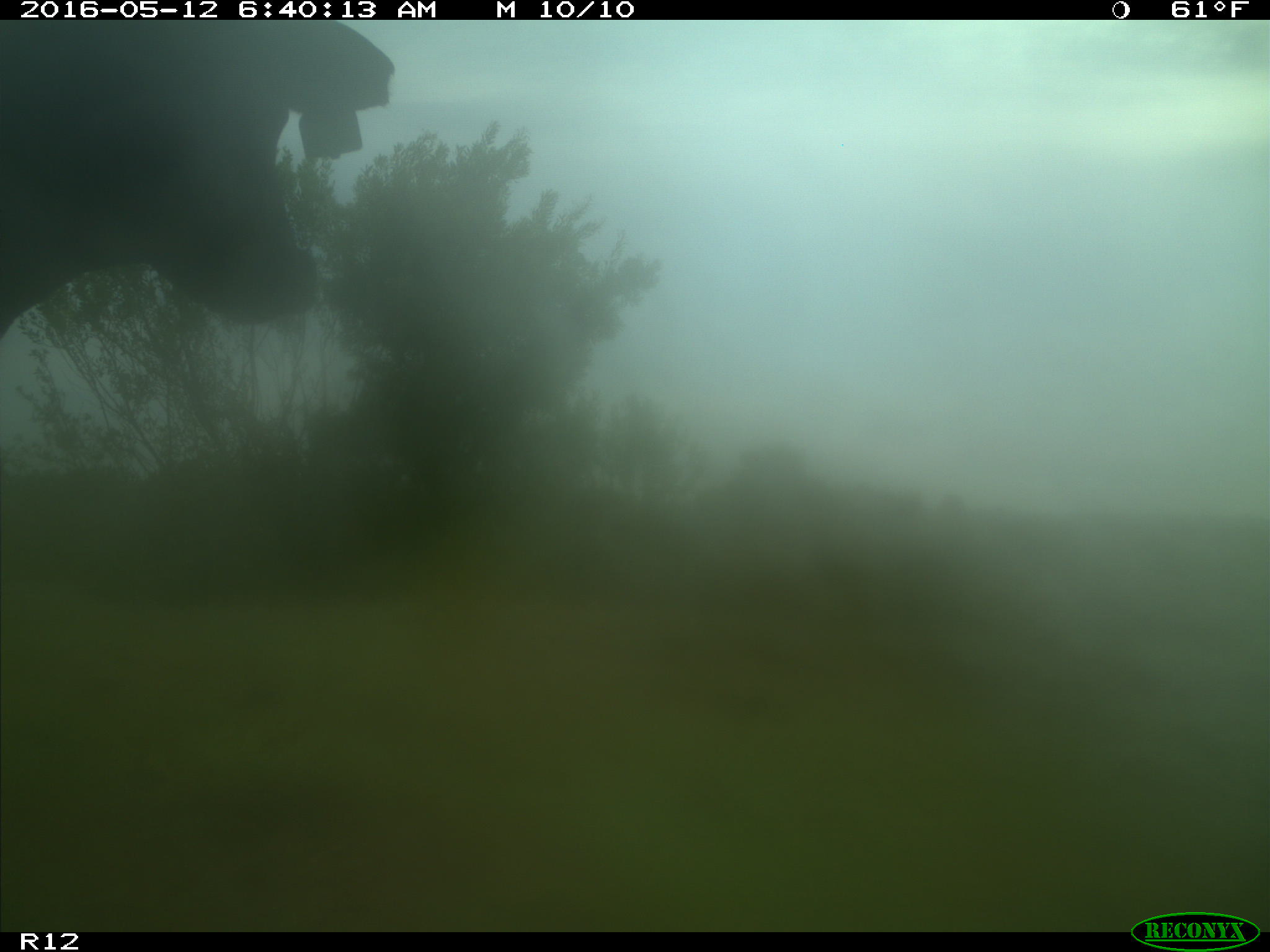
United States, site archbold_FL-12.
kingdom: Animalia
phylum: Chordata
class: Mammalia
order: Artiodactyla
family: Bovidae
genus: Bos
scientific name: Bos taurus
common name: domestic cow